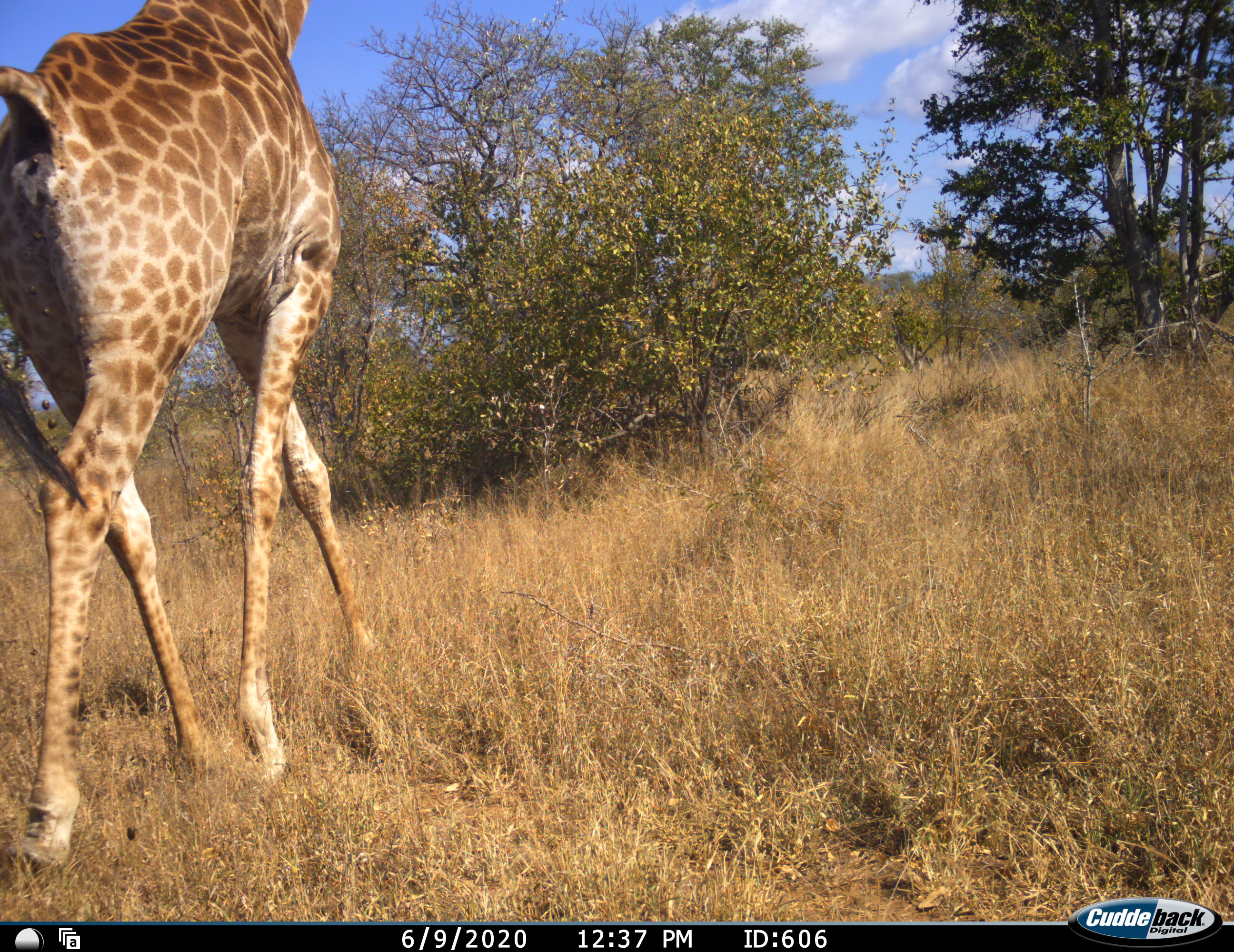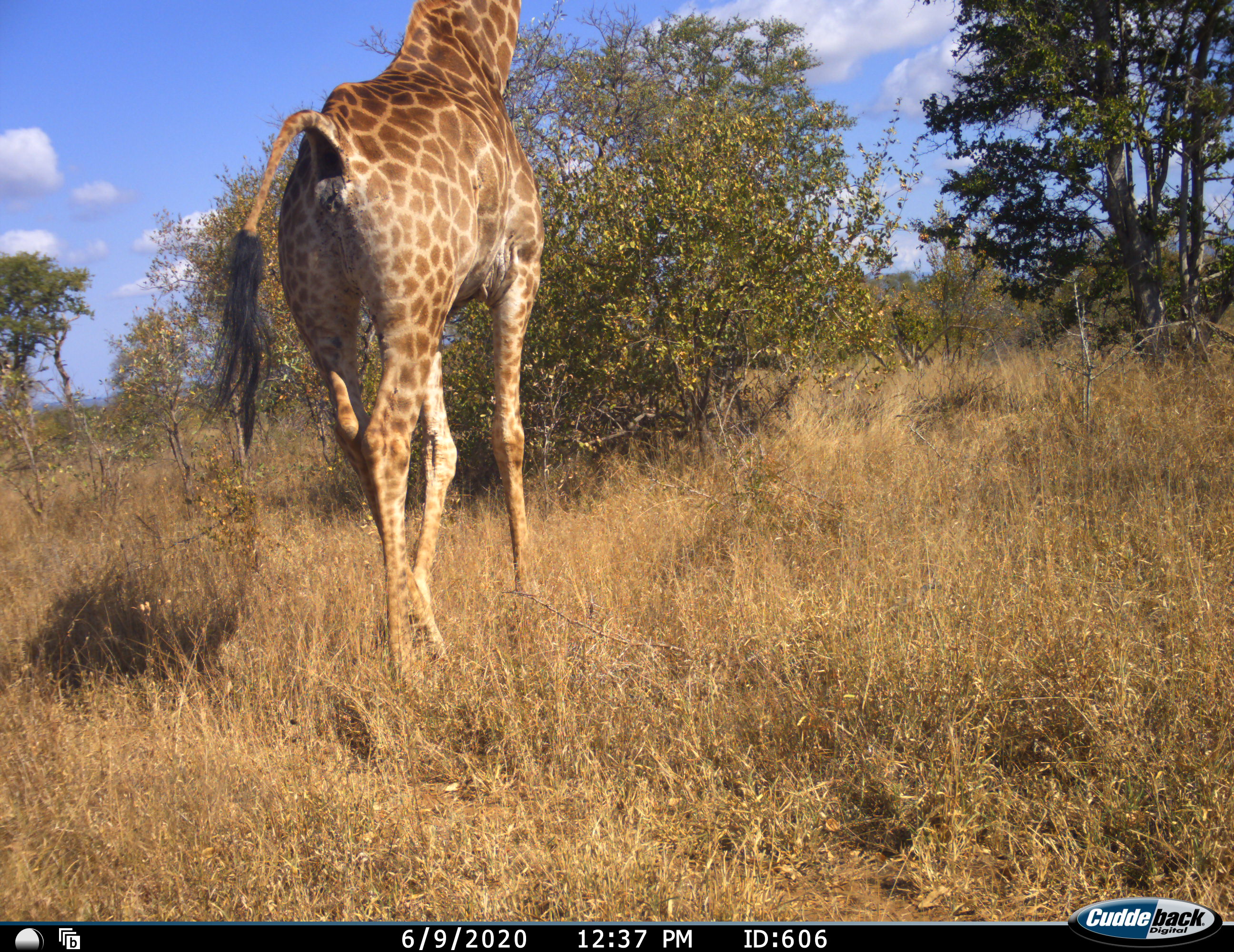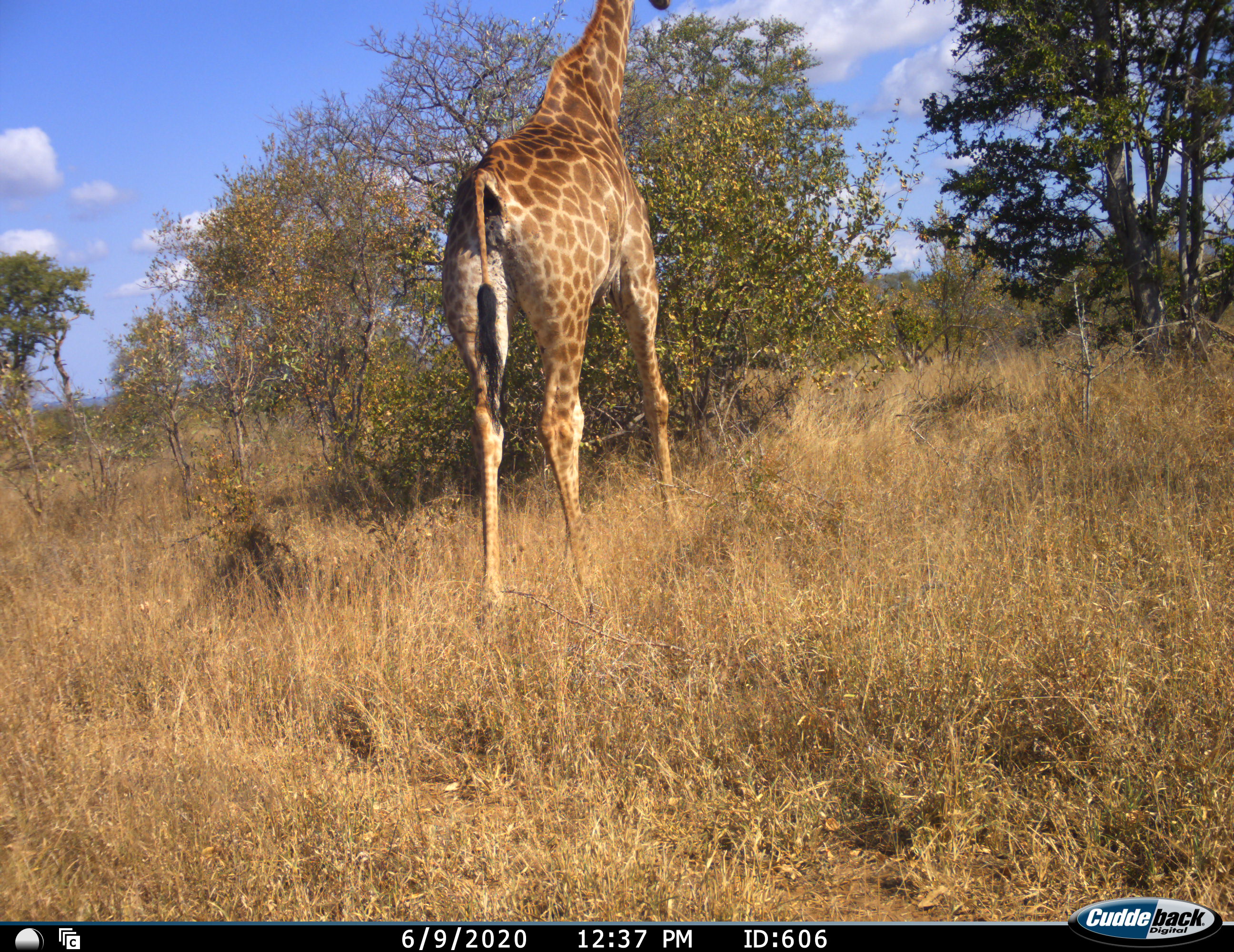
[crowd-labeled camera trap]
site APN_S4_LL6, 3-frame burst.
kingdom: Animalia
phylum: Chordata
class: Mammalia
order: Artiodactyla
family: Giraffidae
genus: Giraffa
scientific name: Giraffa camelopardalis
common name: giraffe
Giraffe (Giraffa camelopardalis), count 1. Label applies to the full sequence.